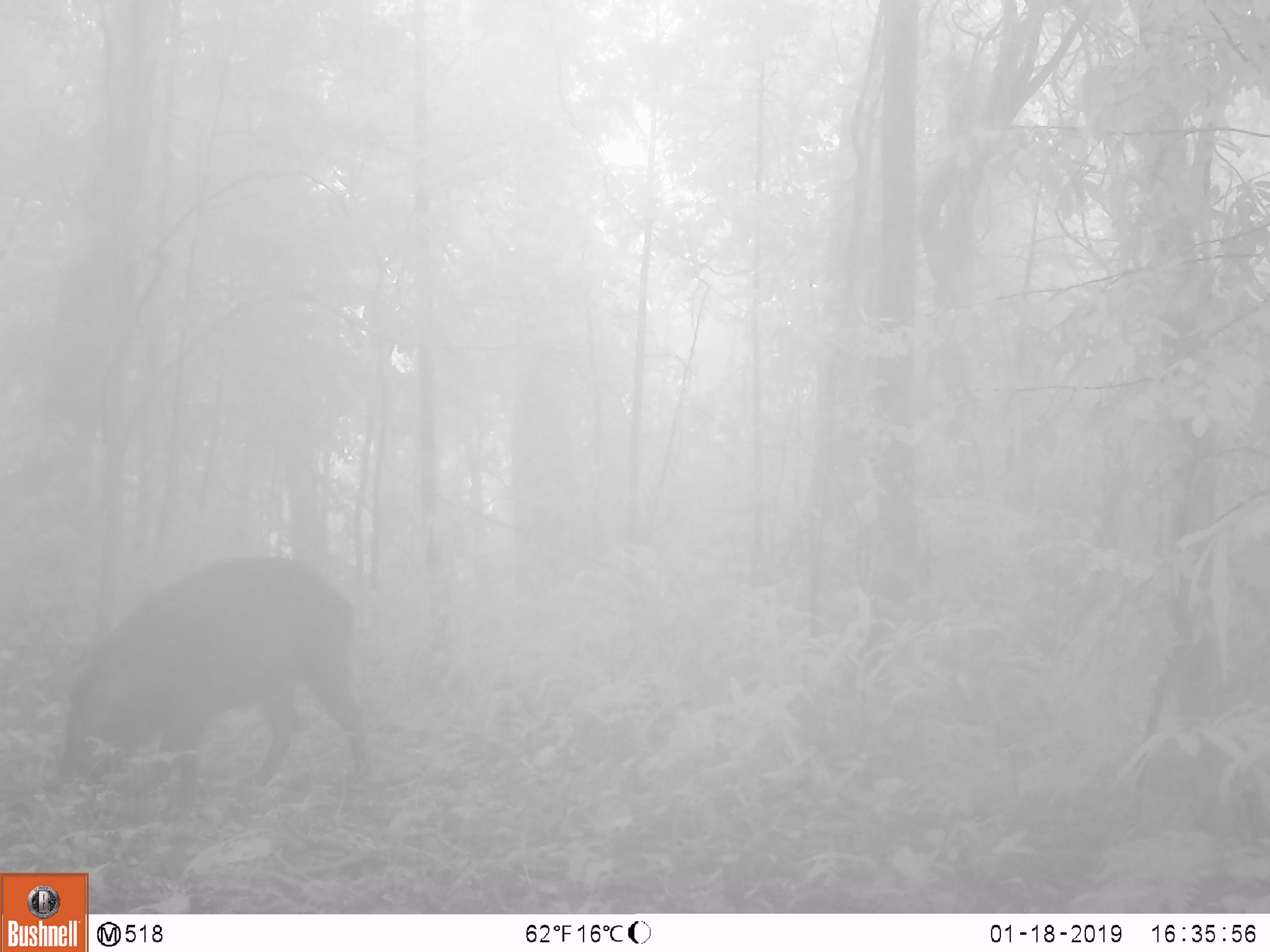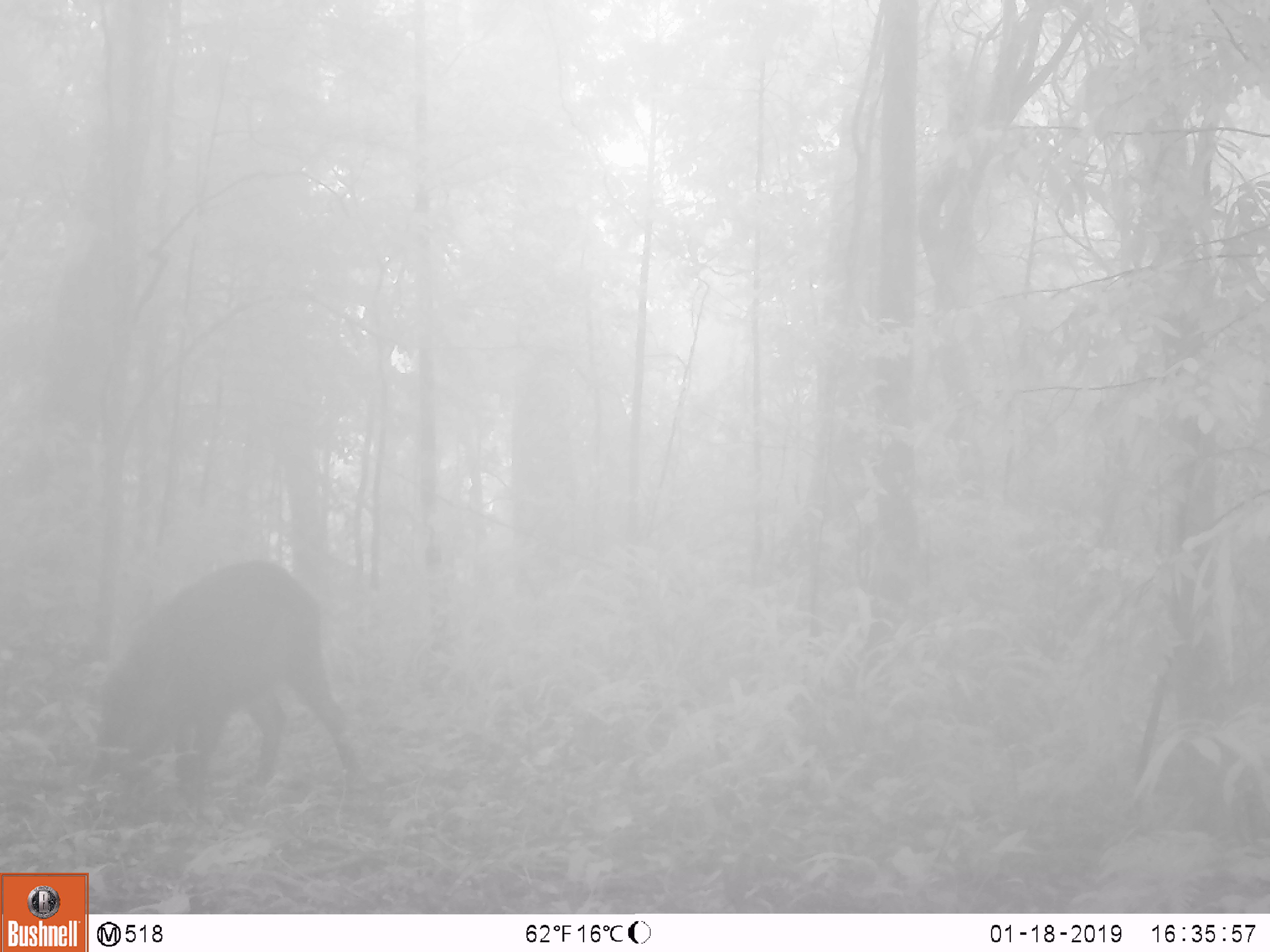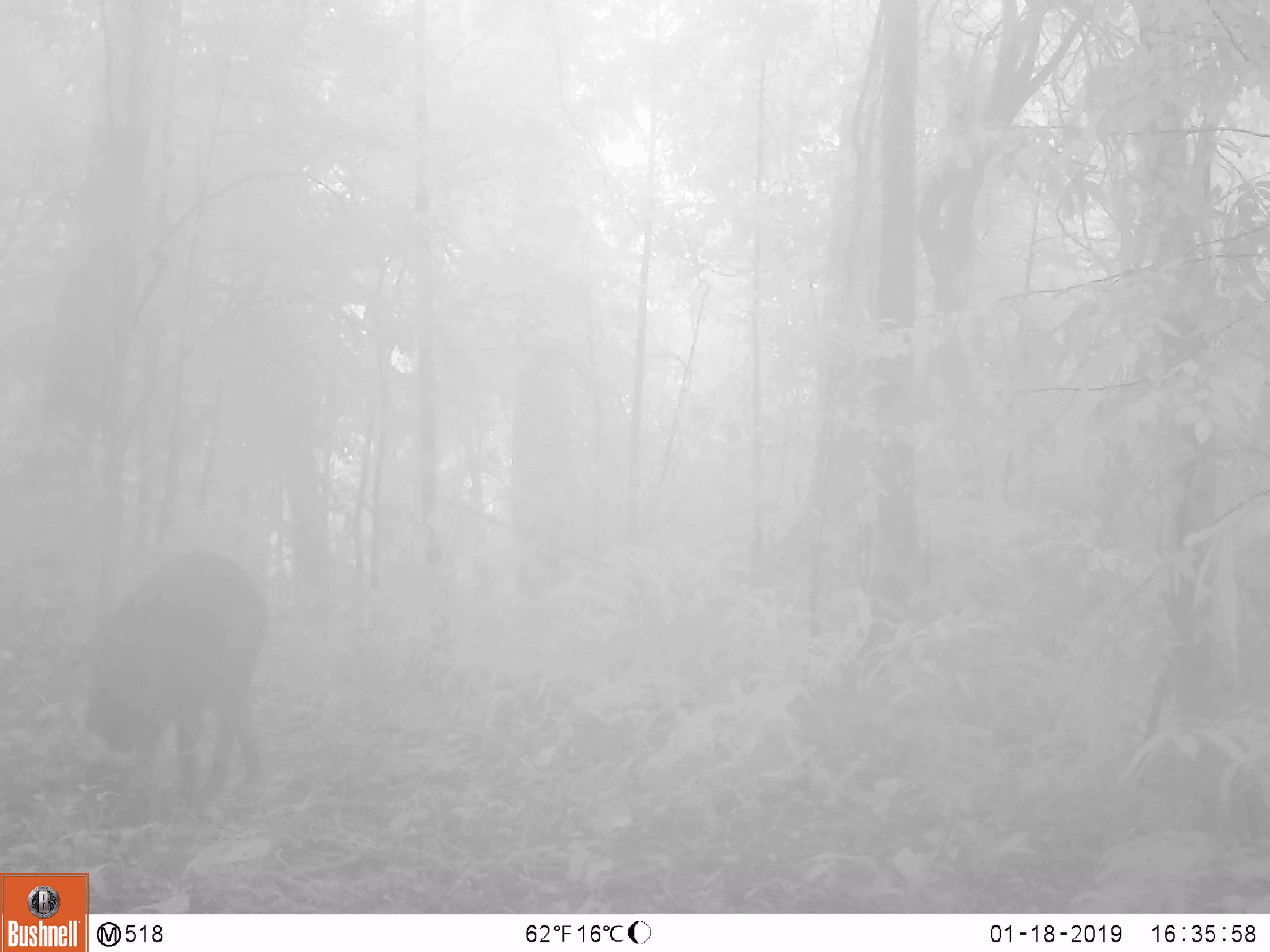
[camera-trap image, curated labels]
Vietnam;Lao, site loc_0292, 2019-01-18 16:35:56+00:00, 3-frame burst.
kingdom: Animalia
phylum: Chordata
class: Mammalia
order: Artiodactyla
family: Suidae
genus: Sus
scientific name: Sus scrofa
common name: eurasian wild pig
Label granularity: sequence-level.